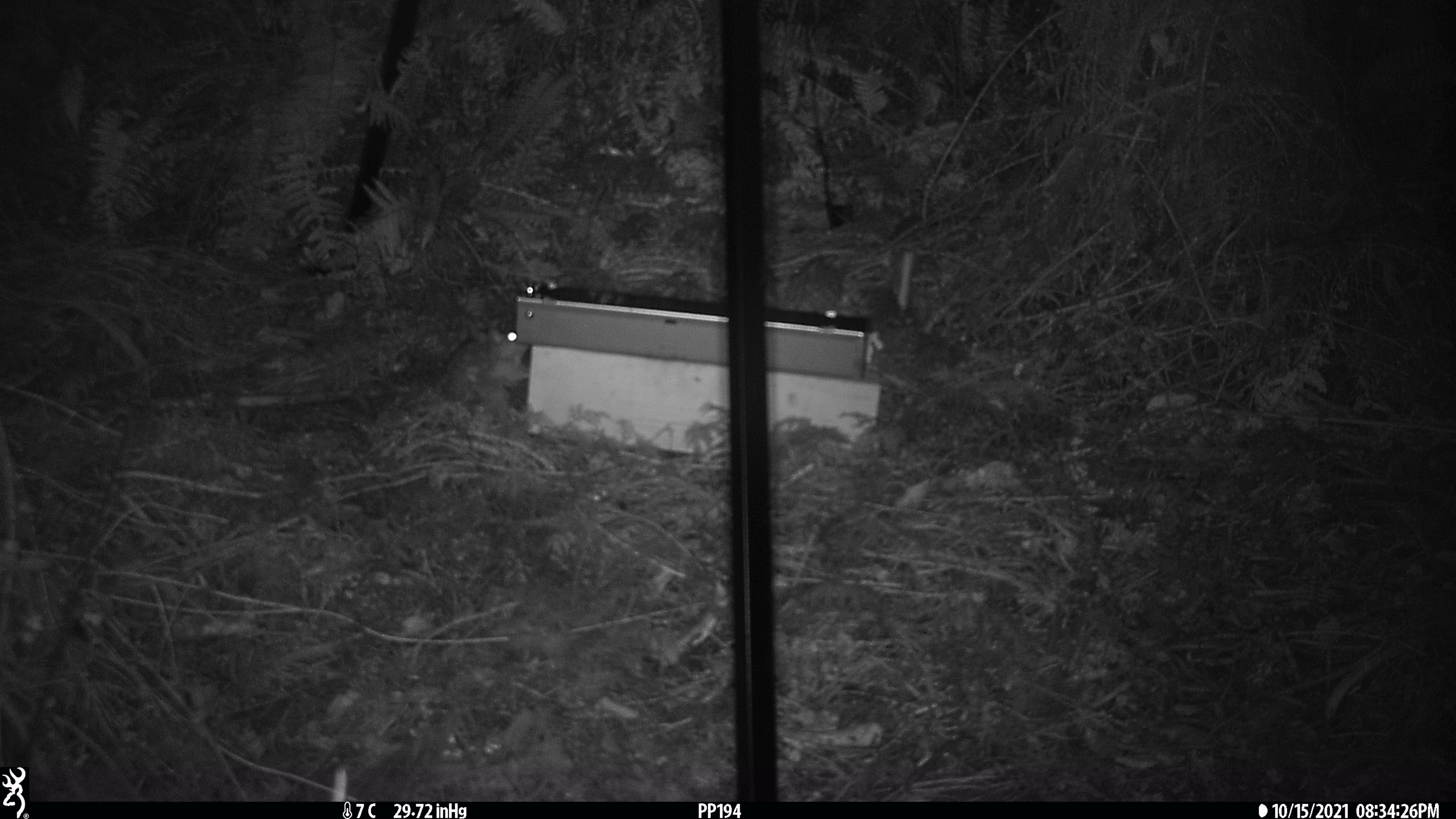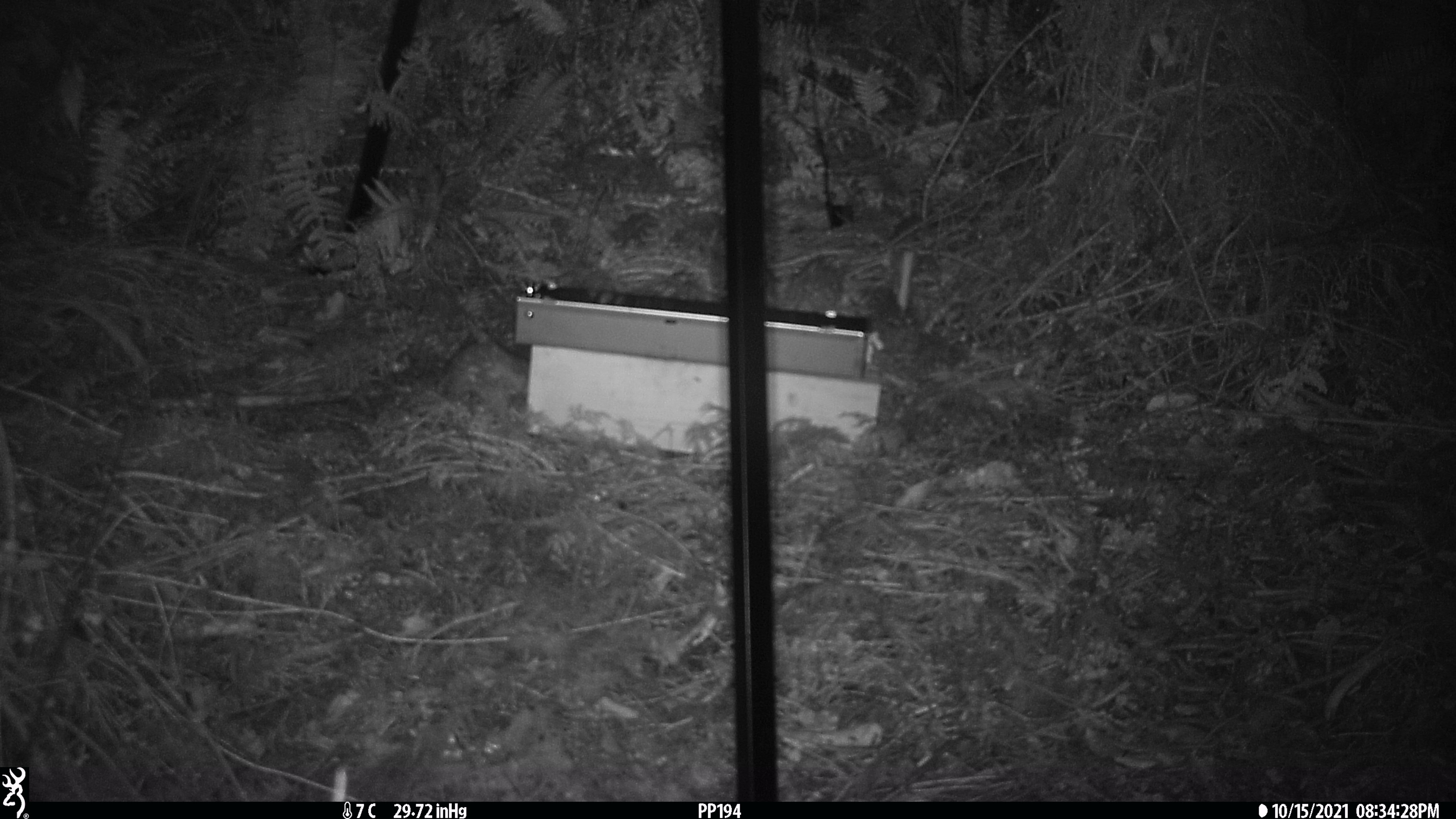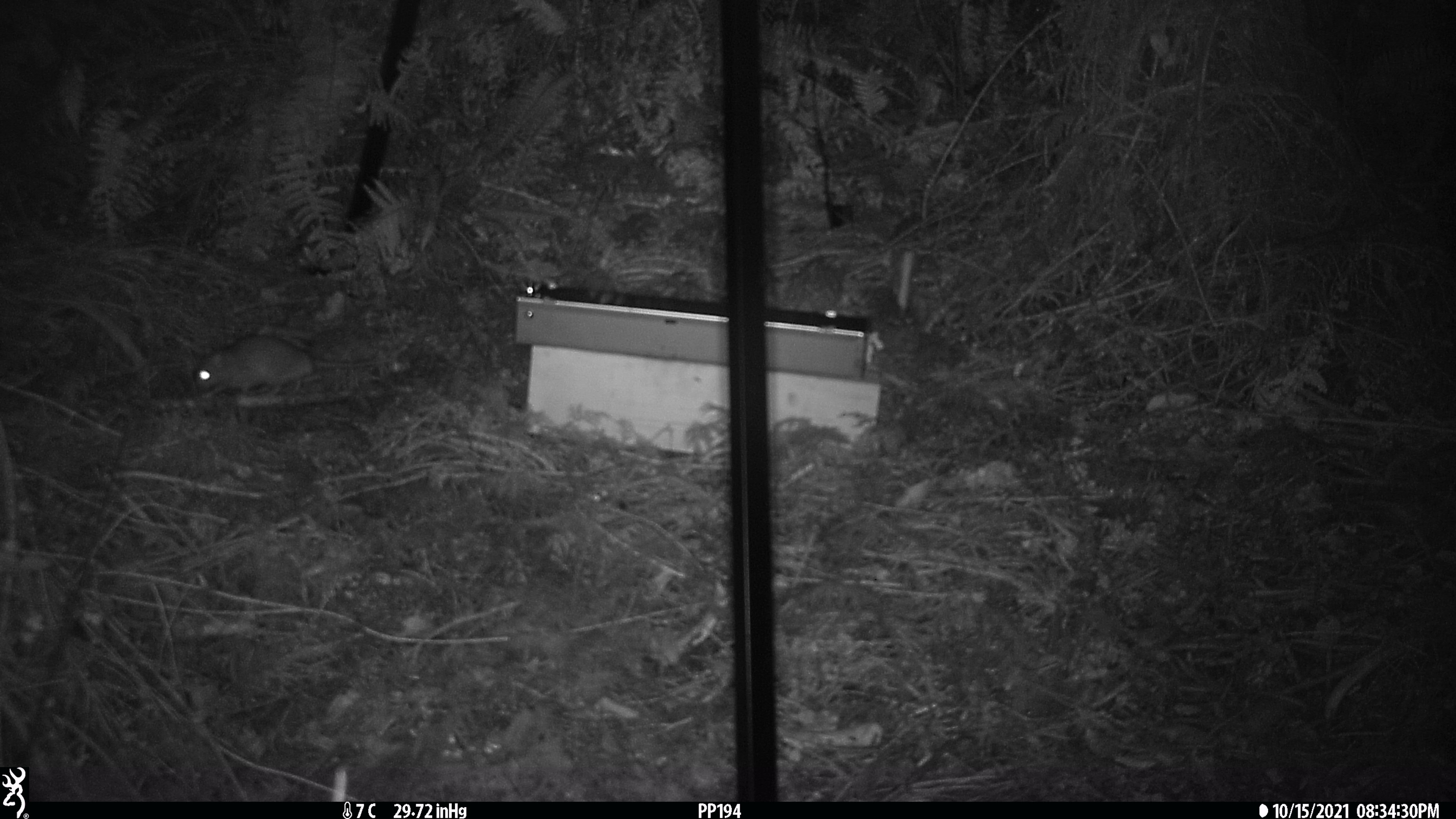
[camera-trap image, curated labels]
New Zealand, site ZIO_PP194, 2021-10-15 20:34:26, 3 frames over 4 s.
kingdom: Animalia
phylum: Chordata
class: Mammalia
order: Rodentia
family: Muridae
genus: Rattus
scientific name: Rattus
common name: rat